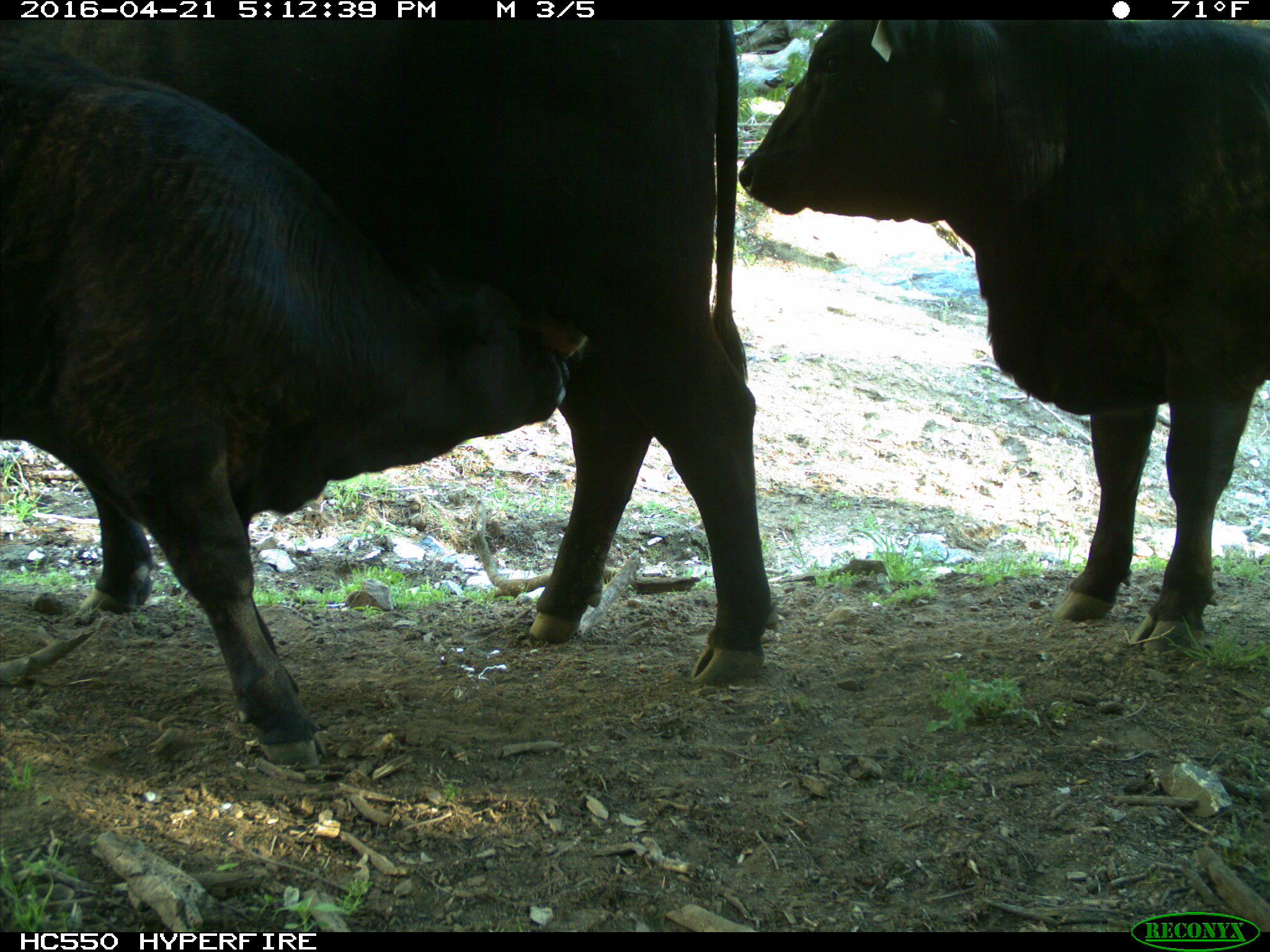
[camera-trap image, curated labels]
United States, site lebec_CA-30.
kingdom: Animalia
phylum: Chordata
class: Mammalia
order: Artiodactyla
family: Bovidae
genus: Bos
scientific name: Bos taurus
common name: domestic cow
Bos taurus (domestic cow).